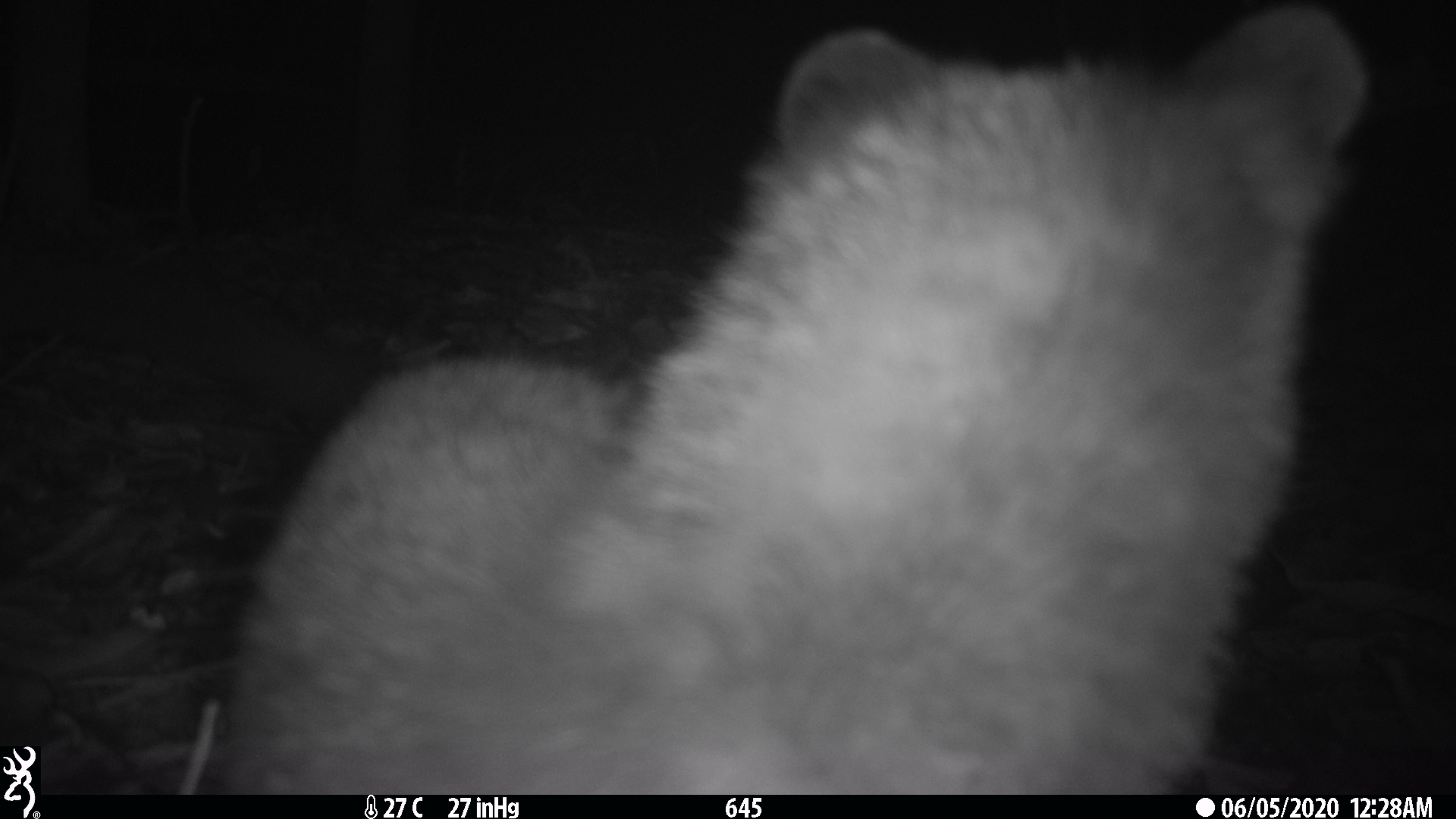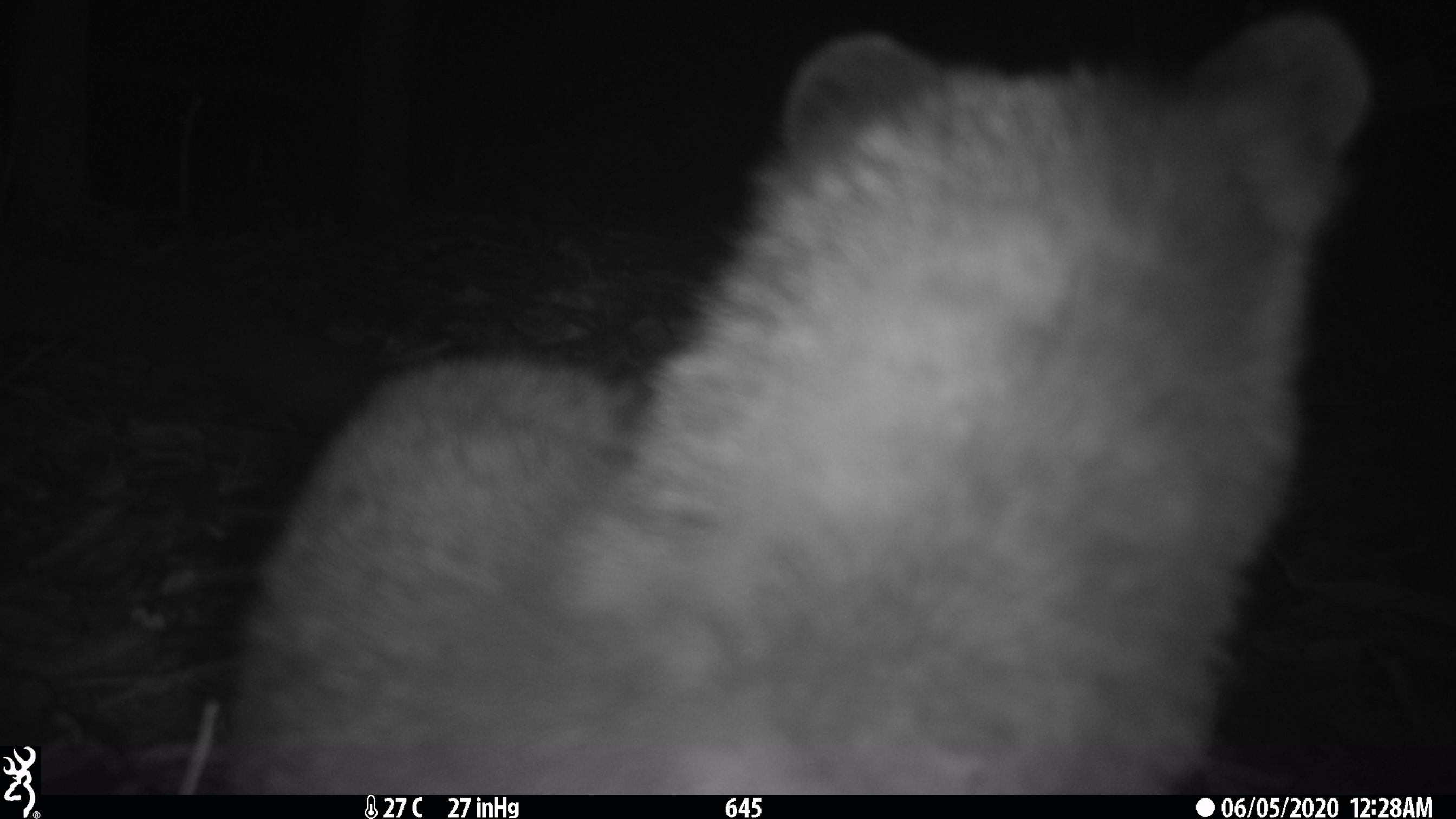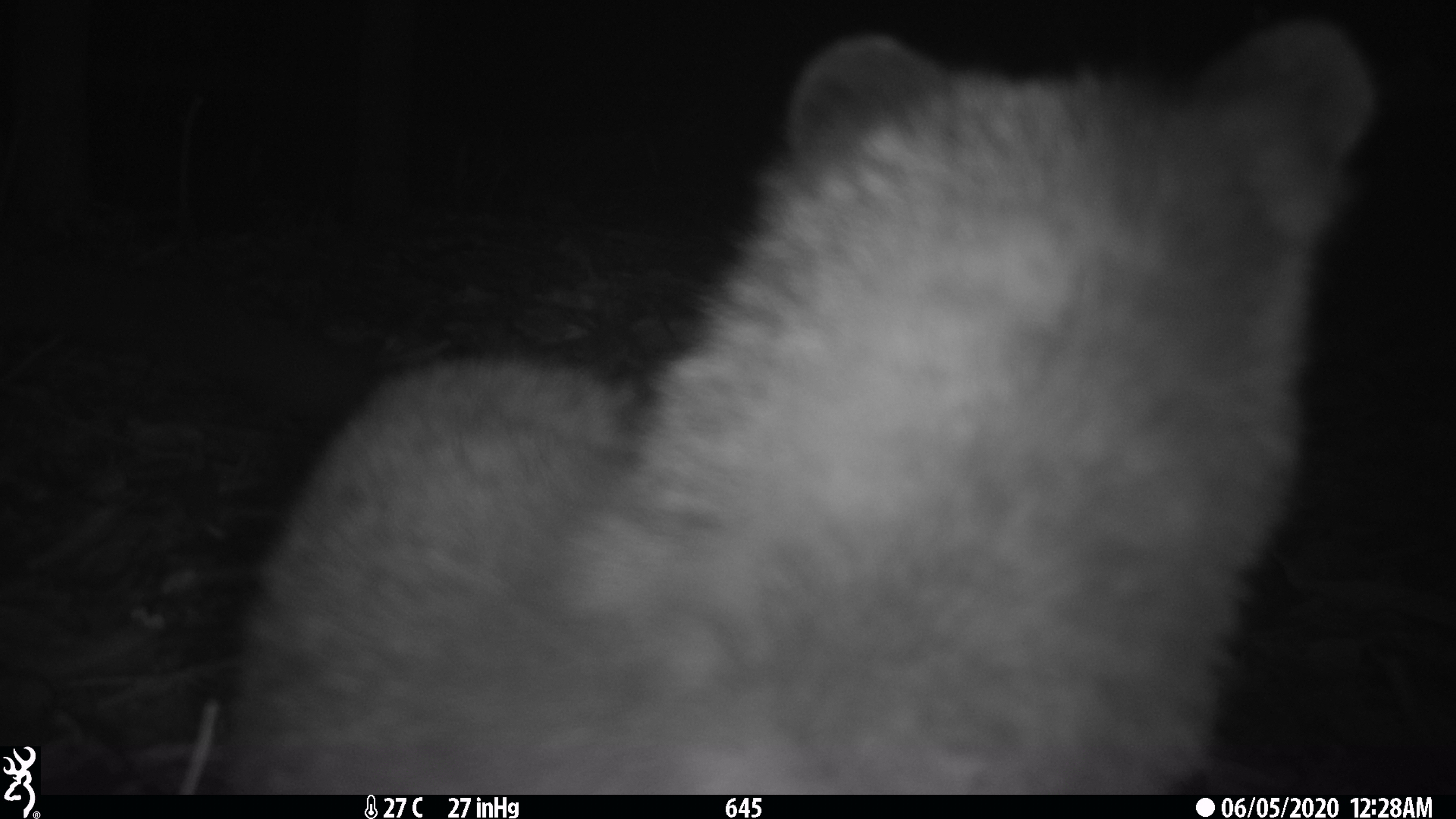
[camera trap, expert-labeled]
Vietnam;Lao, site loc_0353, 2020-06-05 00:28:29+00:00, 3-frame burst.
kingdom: Animalia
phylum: Chordata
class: Mammalia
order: Carnivora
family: Viverridae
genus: Paguma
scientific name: Paguma larvata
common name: masked palm civet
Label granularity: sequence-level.